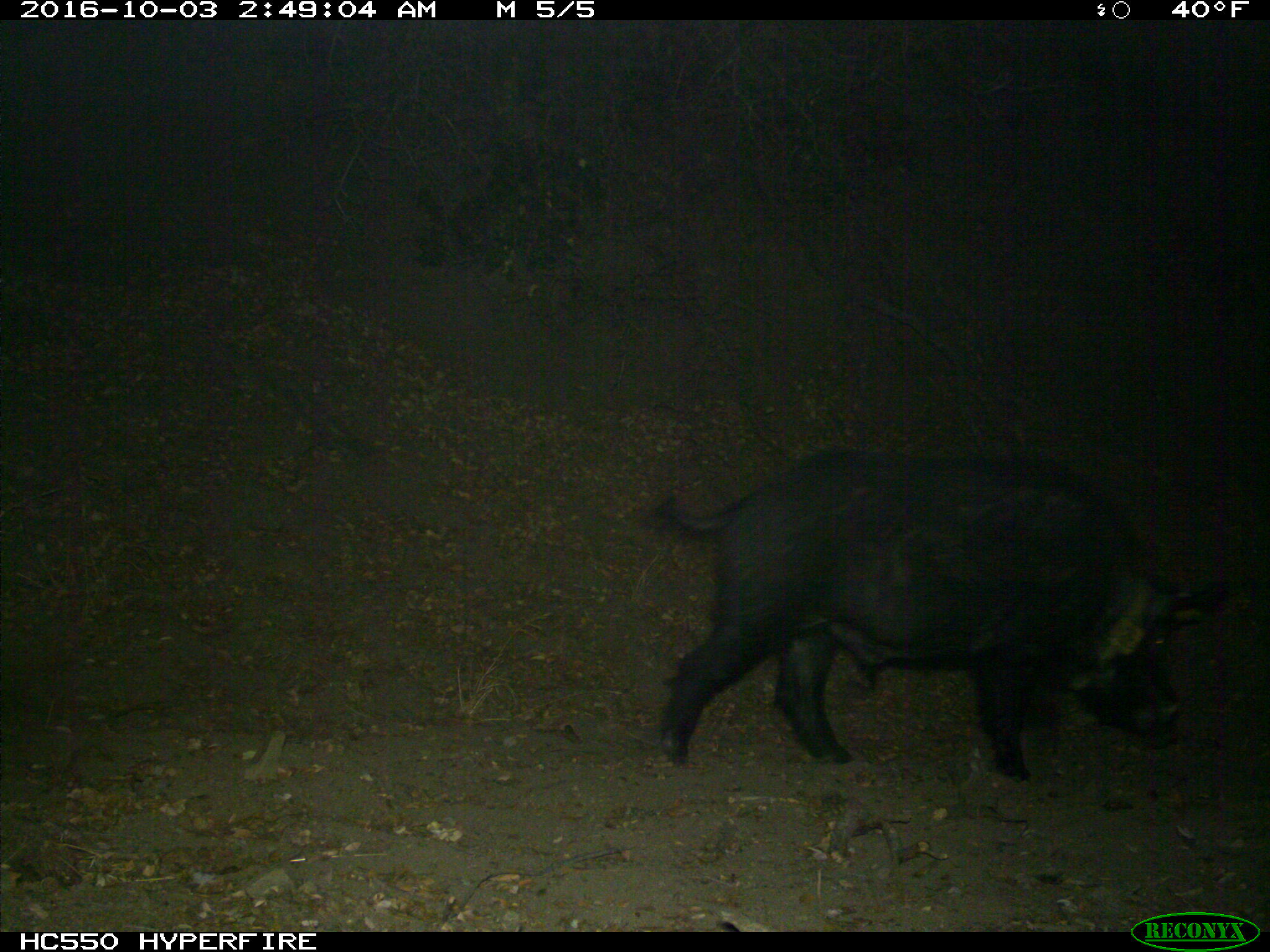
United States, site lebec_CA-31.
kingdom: Animalia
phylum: Chordata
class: Mammalia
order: Artiodactyla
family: Suidae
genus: Sus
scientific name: Sus scrofa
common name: wild boar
Sus scrofa (wild boar).